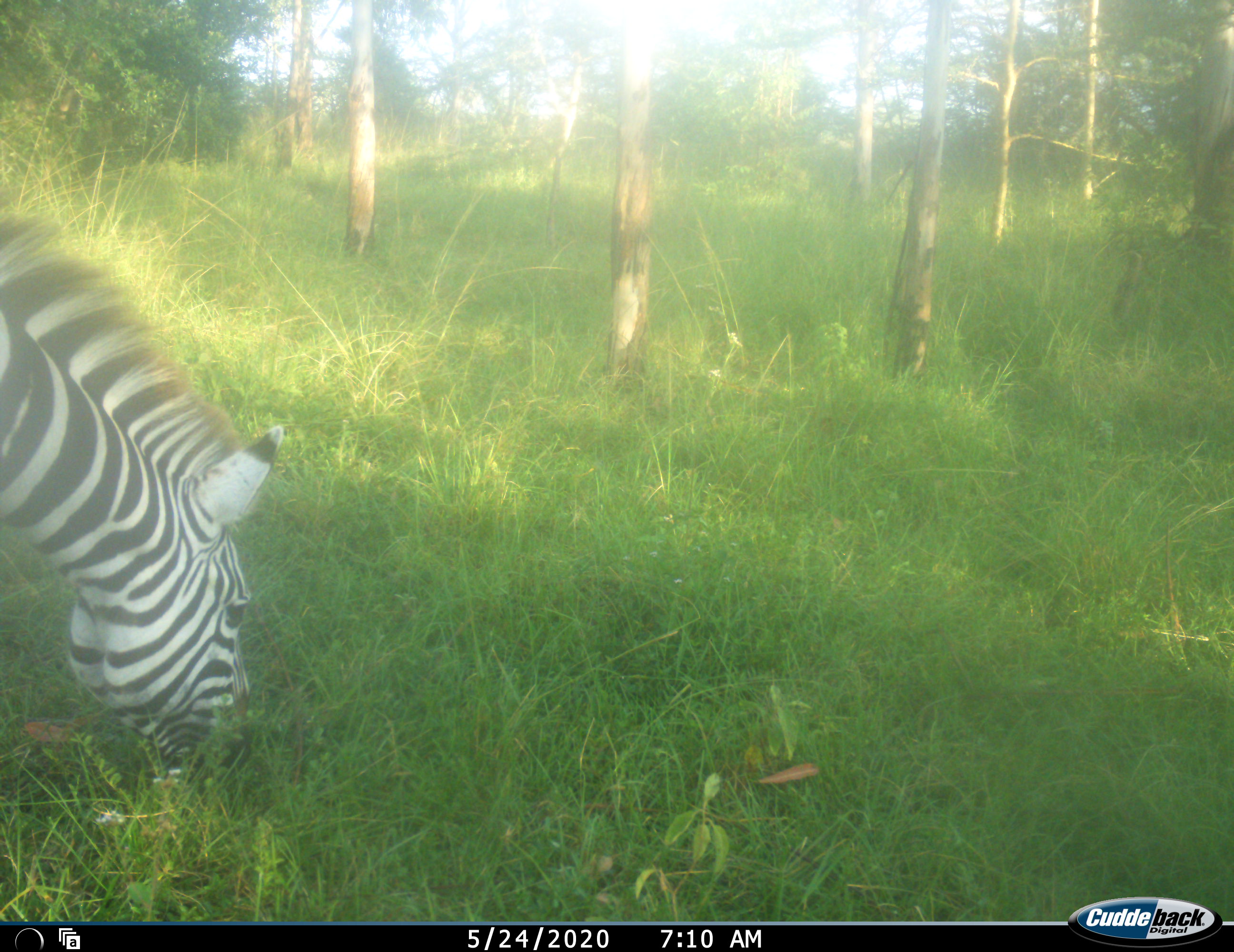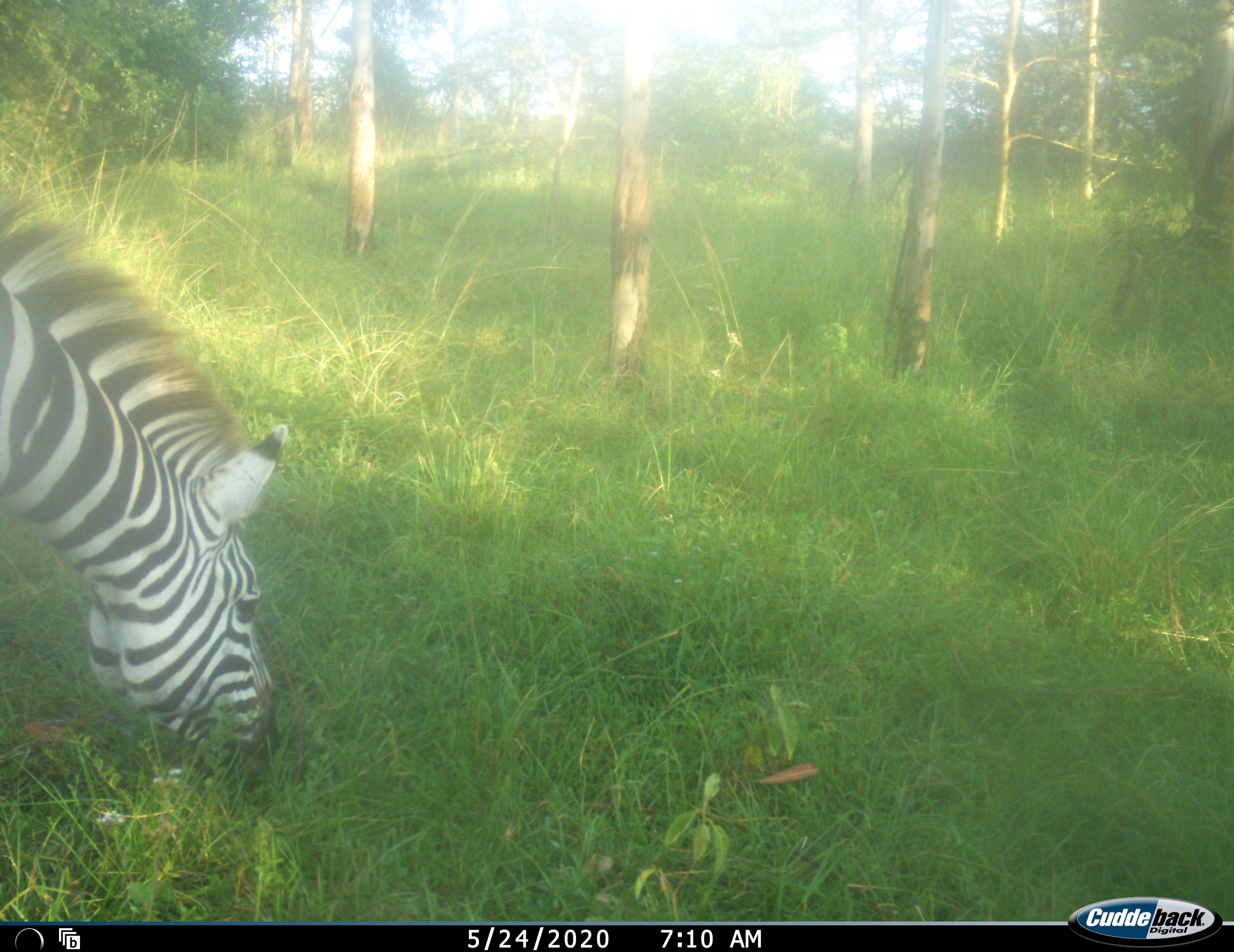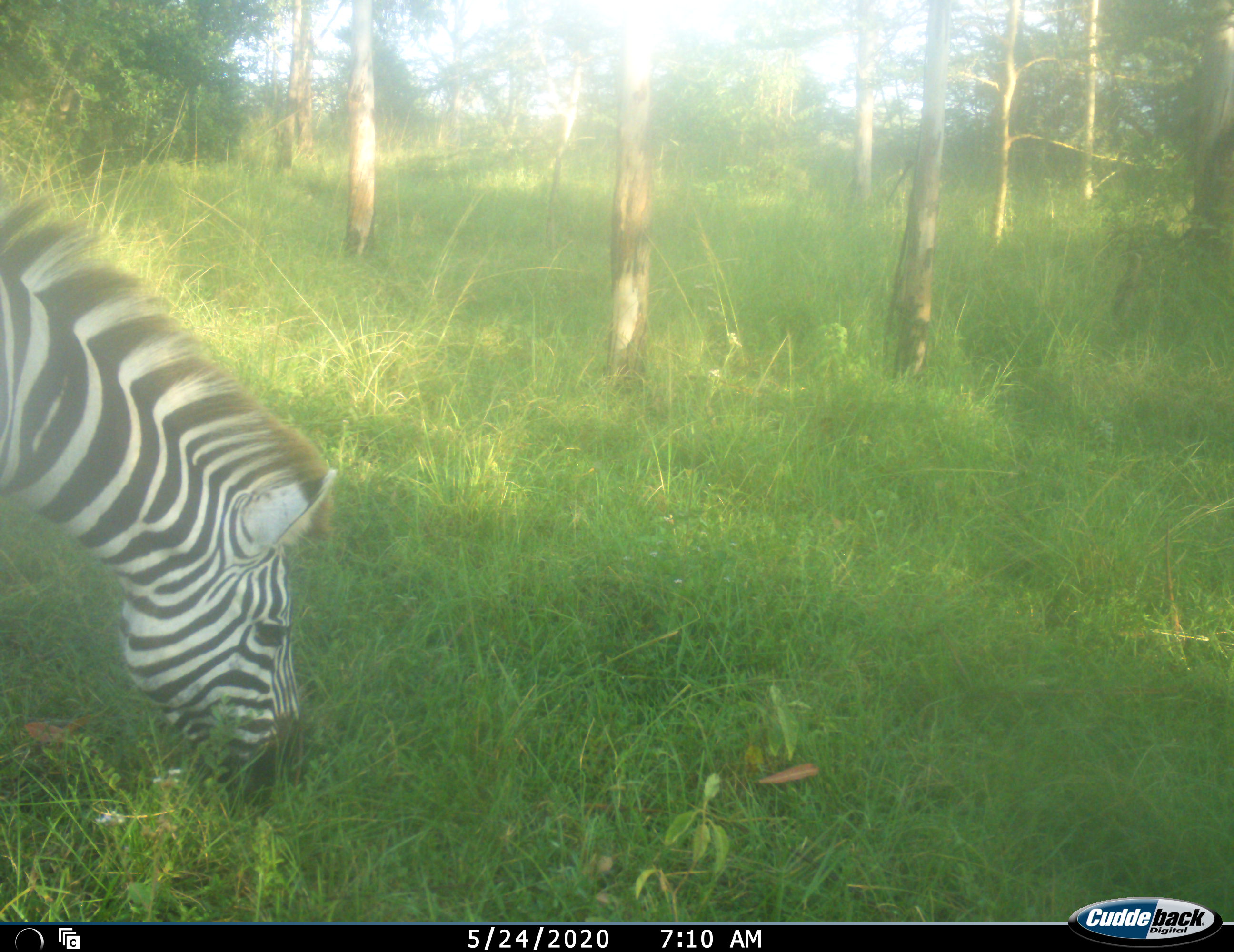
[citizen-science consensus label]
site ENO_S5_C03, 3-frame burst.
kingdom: Animalia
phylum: Chordata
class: Mammalia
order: Perissodactyla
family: Equidae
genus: Equus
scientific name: Equus quagga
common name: plains zebra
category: zebraplains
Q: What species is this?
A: Zebraplains (plains zebra) (Equus quagga).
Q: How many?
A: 1.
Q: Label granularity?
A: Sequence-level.